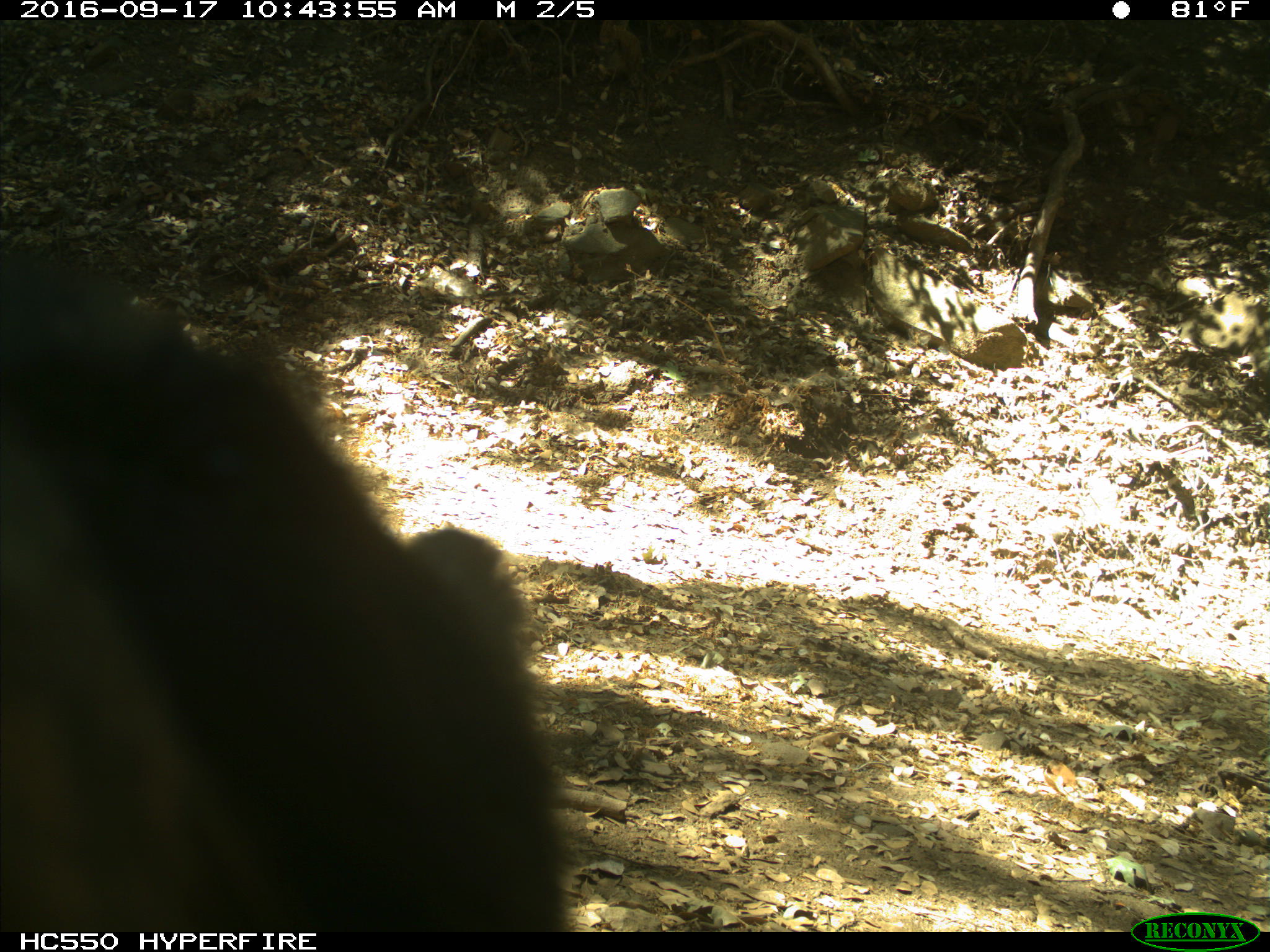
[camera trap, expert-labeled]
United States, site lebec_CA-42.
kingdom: Animalia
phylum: Chordata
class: Mammalia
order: Carnivora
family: Ursidae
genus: Ursus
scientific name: Ursus americanus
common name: american black bear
Ursus americanus (american black bear).